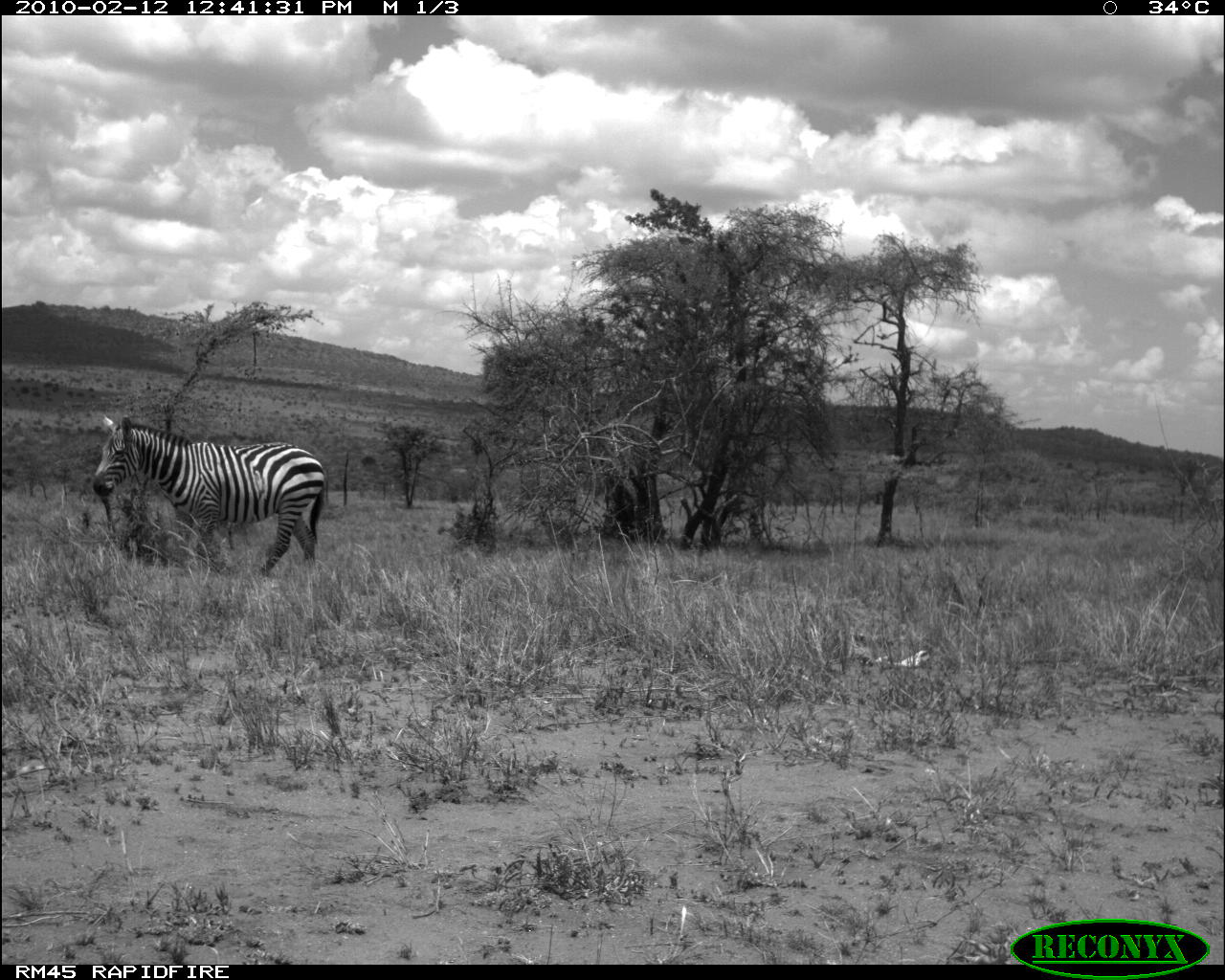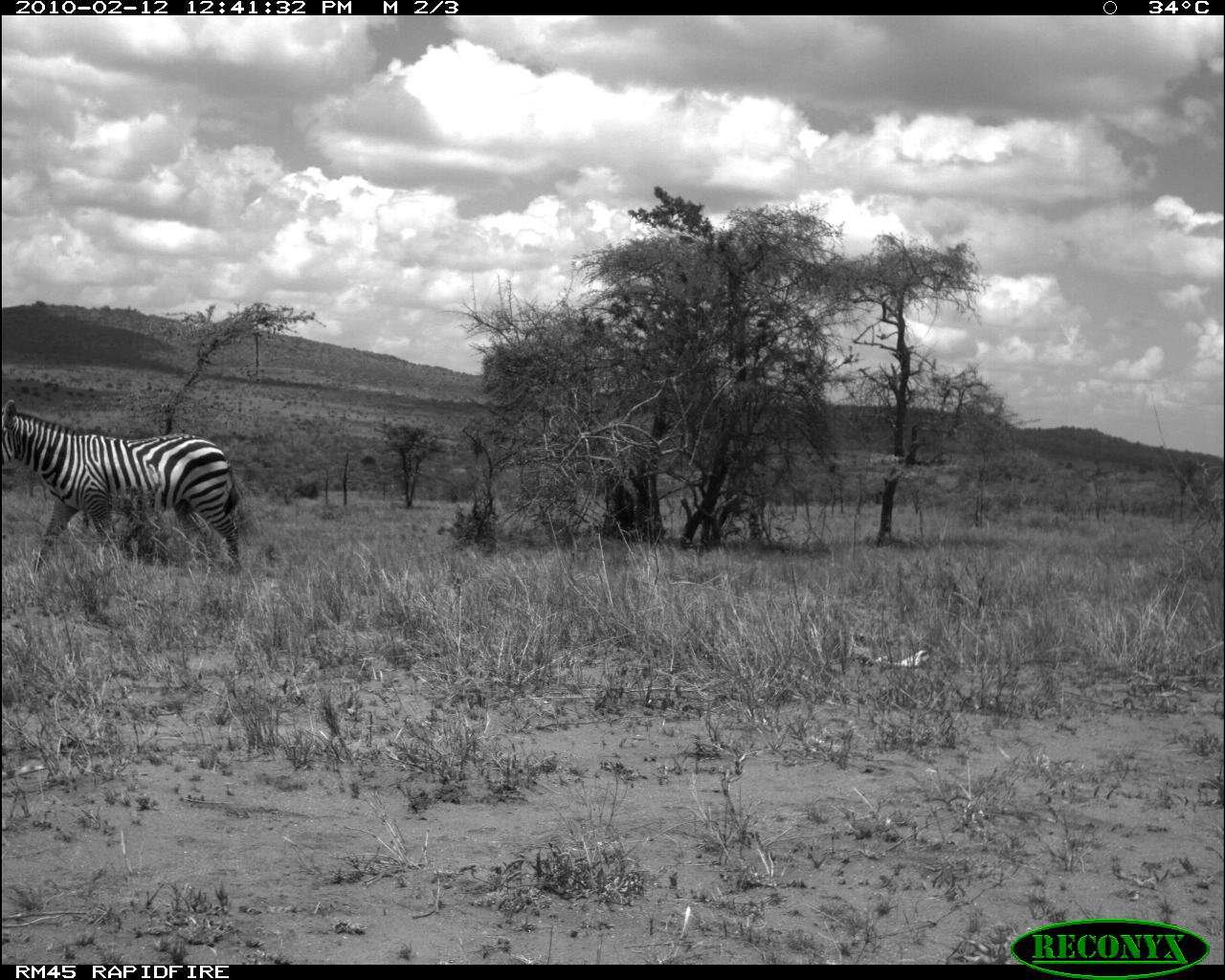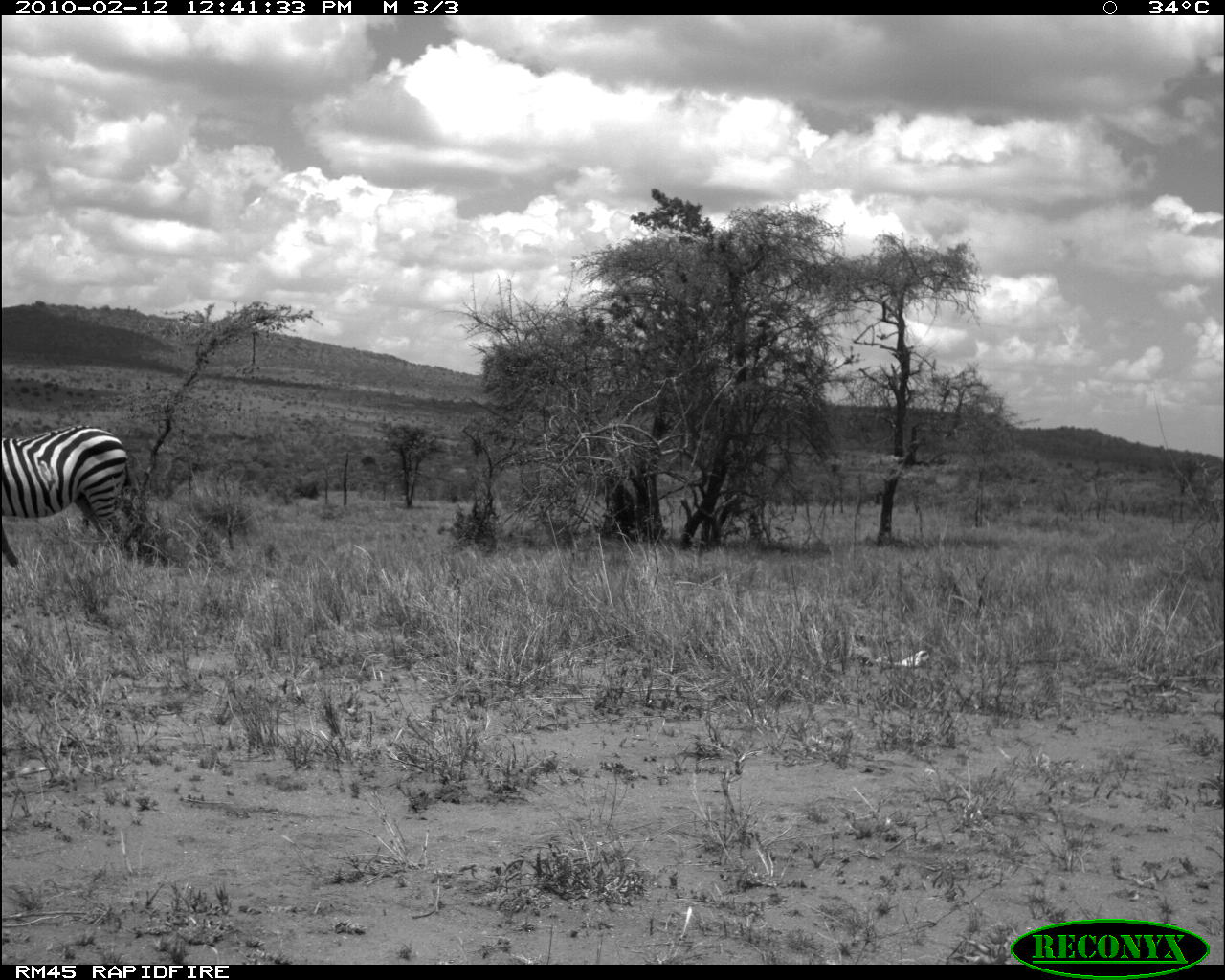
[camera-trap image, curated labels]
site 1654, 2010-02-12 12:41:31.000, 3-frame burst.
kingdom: Animalia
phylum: Chordata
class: Mammalia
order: Perissodactyla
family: Equidae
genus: Equus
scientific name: Equus quagga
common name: plains zebra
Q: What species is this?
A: Equus quagga (plains zebra).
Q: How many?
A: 1.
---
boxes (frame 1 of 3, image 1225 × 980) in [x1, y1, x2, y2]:
equus quagga: [93, 415, 327, 576]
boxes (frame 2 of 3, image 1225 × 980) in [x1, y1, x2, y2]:
equus quagga: [1, 398, 240, 574]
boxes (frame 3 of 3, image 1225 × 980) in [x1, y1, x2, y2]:
equus quagga: [0, 424, 141, 564]